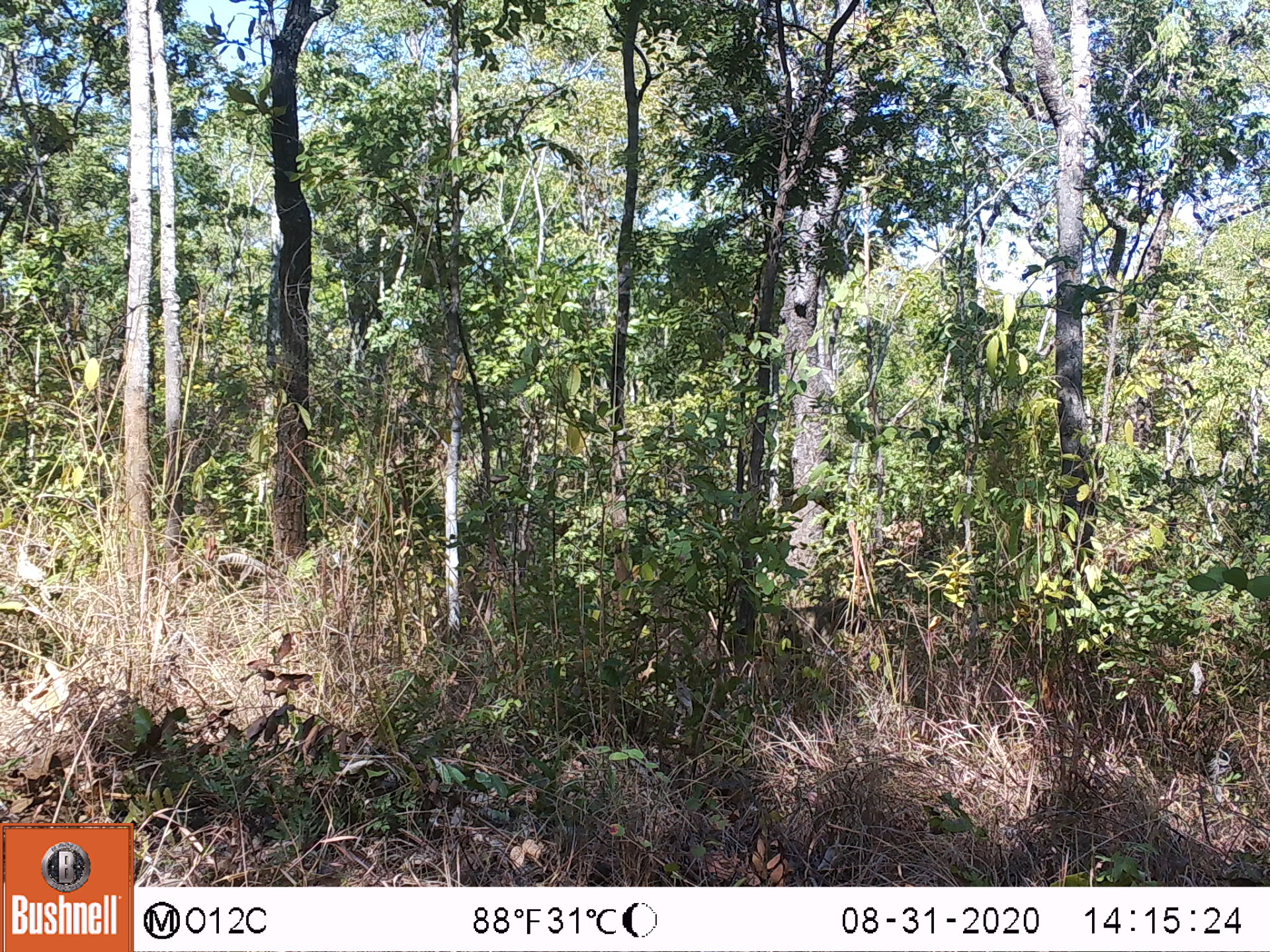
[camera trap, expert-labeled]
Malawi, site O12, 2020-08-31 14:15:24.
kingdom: Animalia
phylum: Chordata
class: Mammalia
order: Primates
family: Cercopithecidae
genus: Papio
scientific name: Papio cynocephalus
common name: yellow baboon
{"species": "yellow baboon (Papio cynocephalus)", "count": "1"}